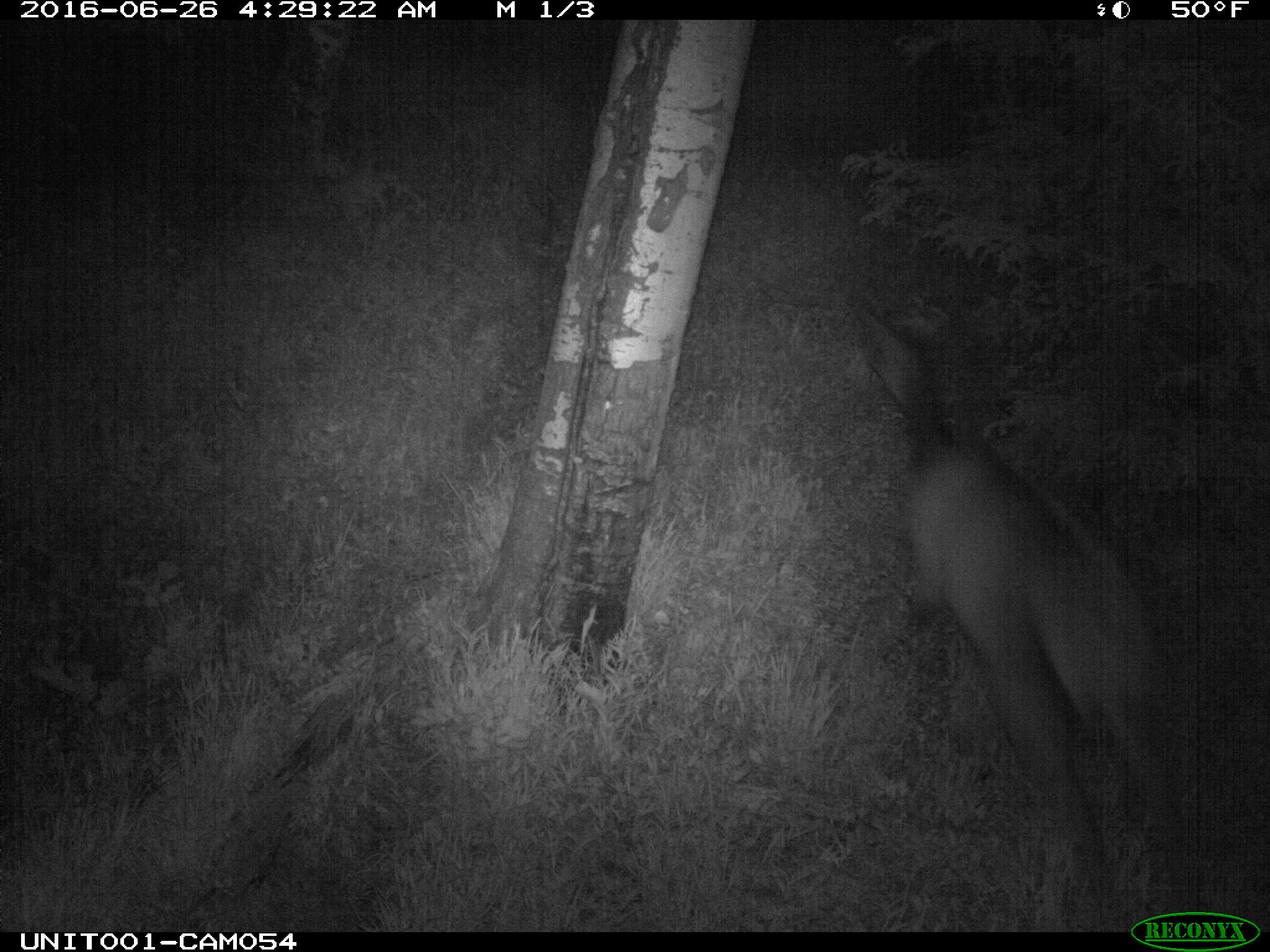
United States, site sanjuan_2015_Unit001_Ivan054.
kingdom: Animalia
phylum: Chordata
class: Mammalia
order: Artiodactyla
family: Cervidae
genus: Cervus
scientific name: Cervus elaphus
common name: red deer